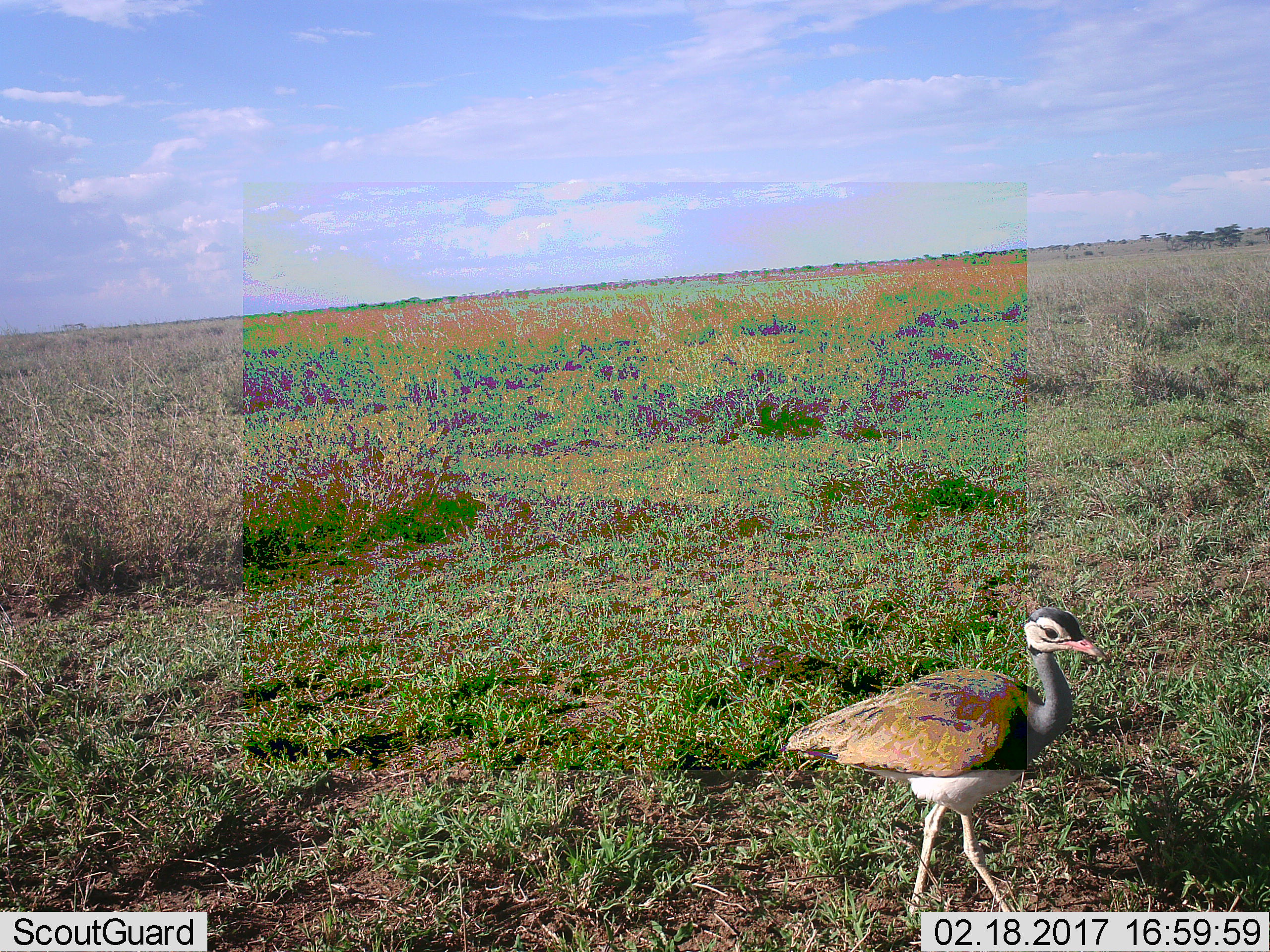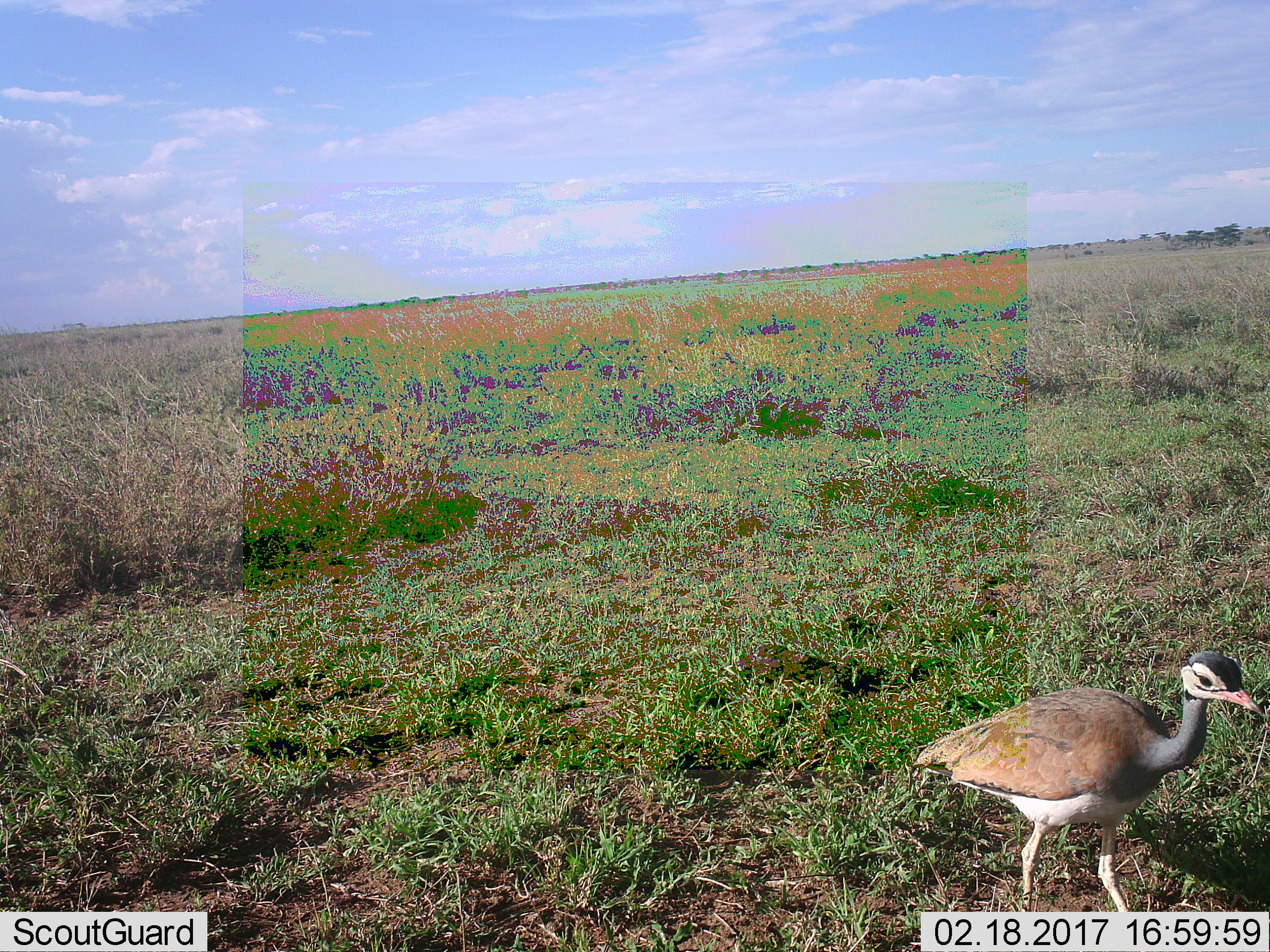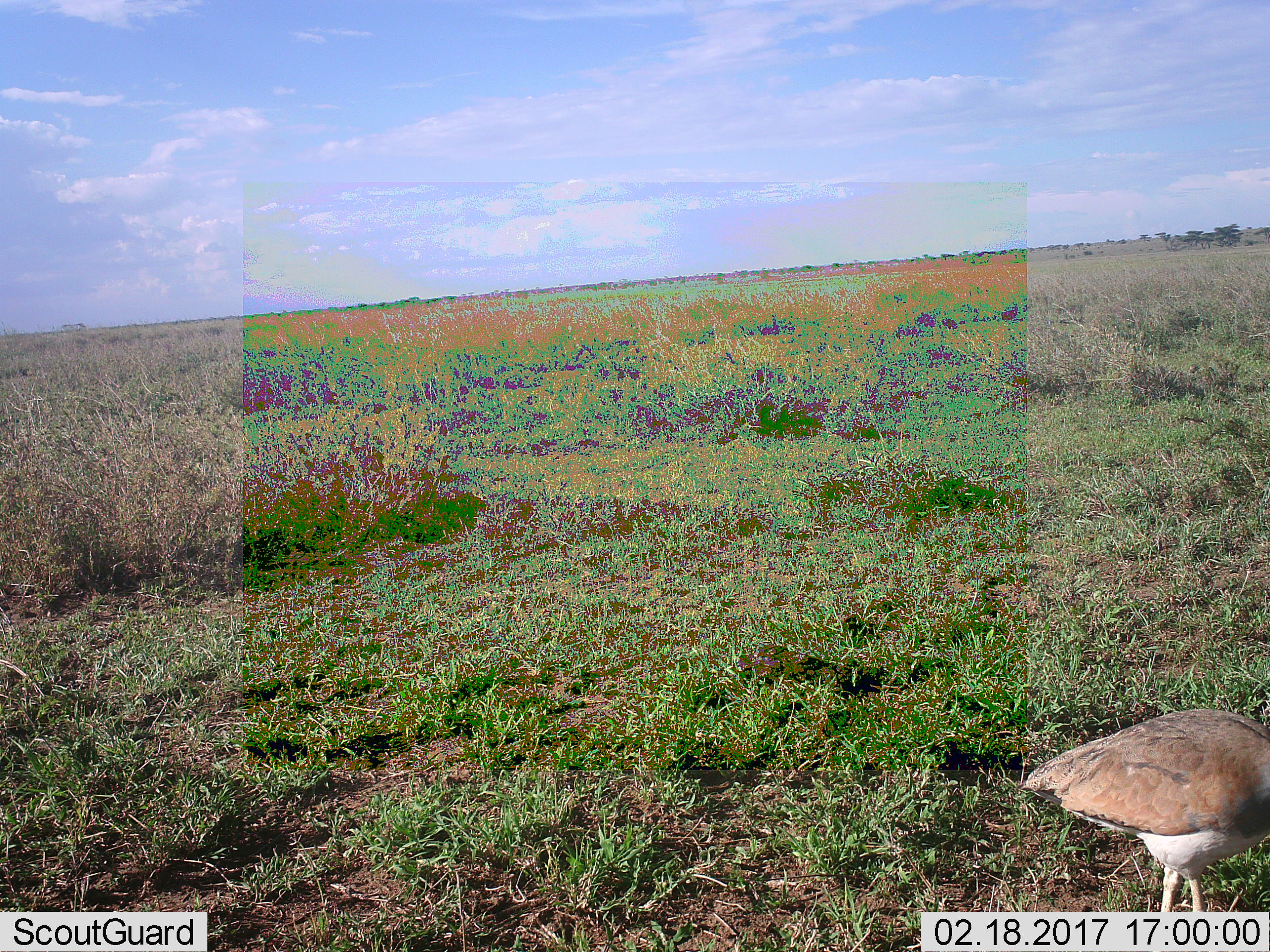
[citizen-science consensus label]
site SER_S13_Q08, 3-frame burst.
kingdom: Animalia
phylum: Chordata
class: Aves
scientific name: Aves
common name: bird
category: birdother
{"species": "birdother (bird) (Aves)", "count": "1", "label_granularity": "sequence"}